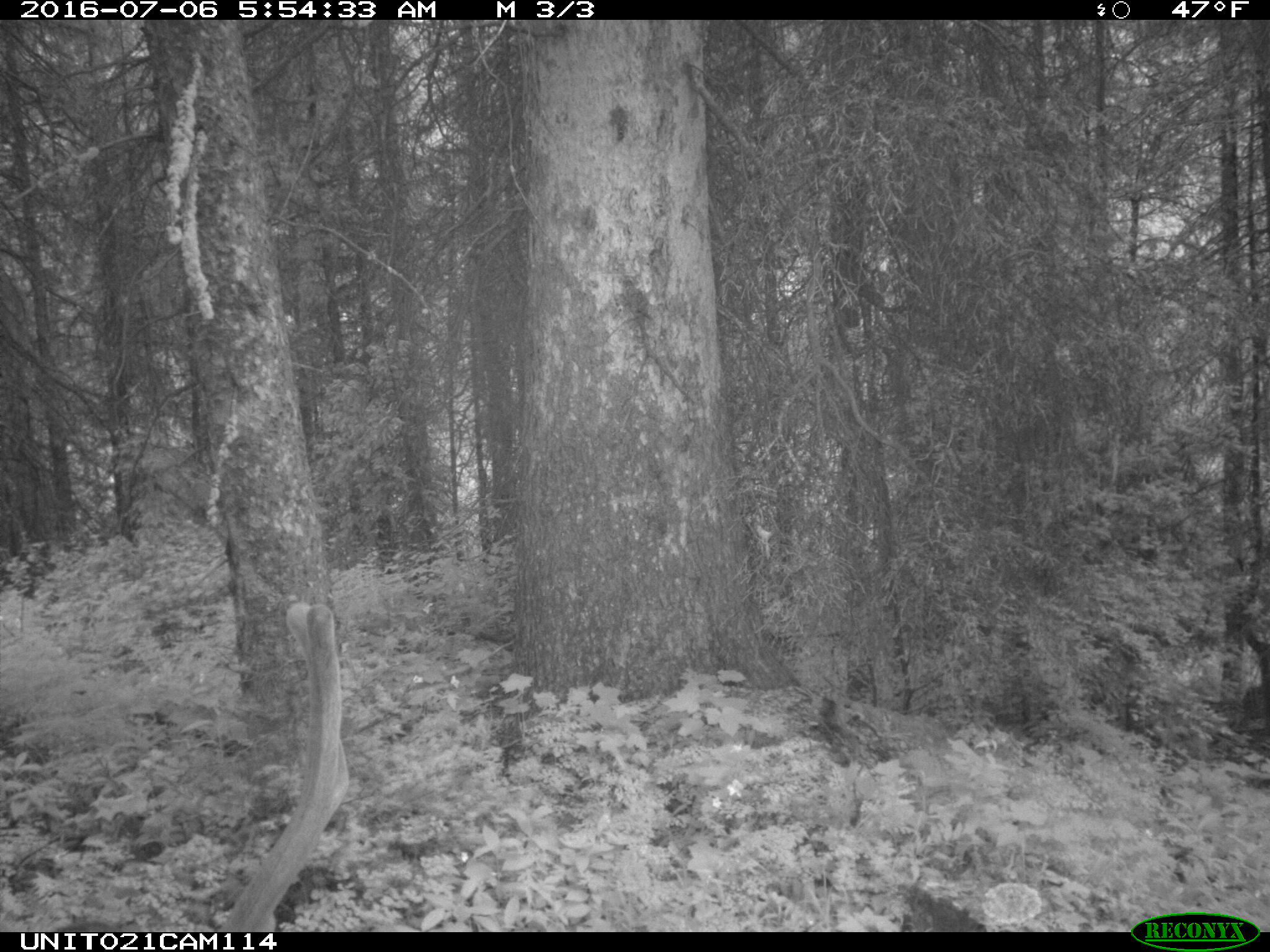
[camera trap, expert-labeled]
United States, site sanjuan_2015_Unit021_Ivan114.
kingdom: Animalia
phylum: Chordata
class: Mammalia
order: Artiodactyla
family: Cervidae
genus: Cervus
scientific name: Cervus elaphus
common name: red deer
Cervus elaphus (red deer).